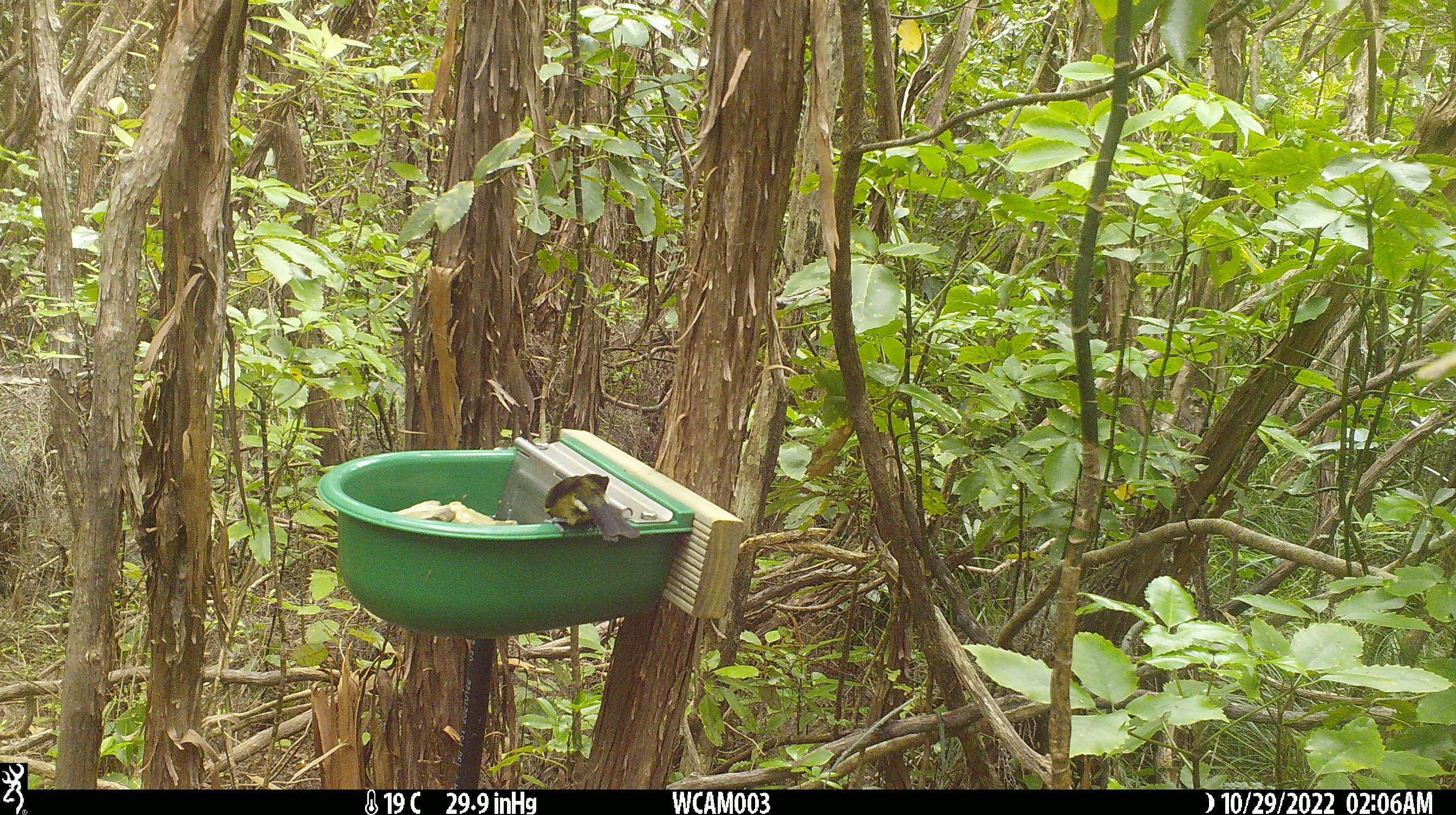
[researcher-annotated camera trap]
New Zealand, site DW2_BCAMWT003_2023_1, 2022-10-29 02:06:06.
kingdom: Animalia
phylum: Chordata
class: Aves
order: Passeriformes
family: Meliphagidae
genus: Anthornis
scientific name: Anthornis melanura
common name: new zealand bellbird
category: bellbird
Bellbird (new zealand bellbird) (Anthornis melanura).